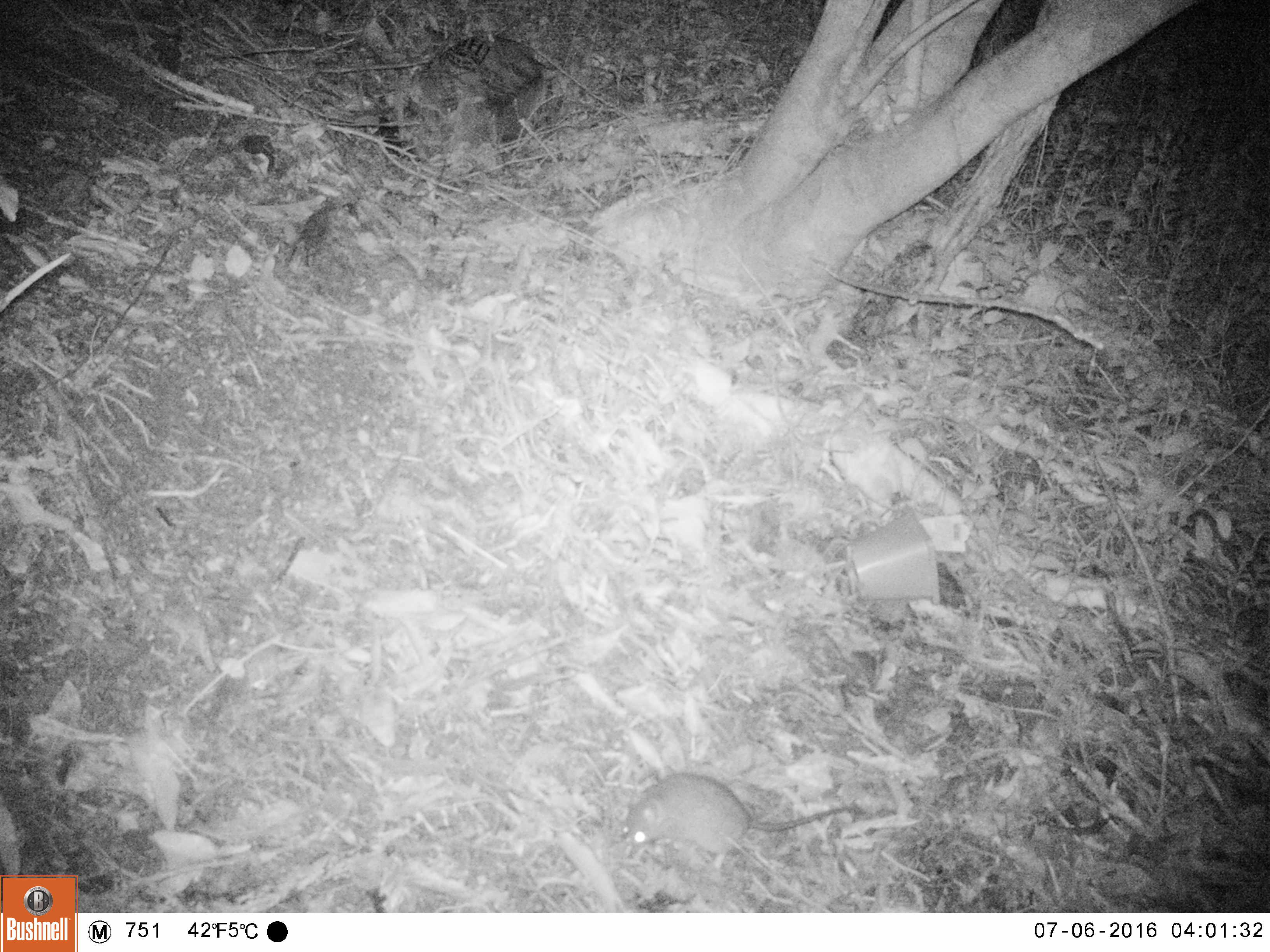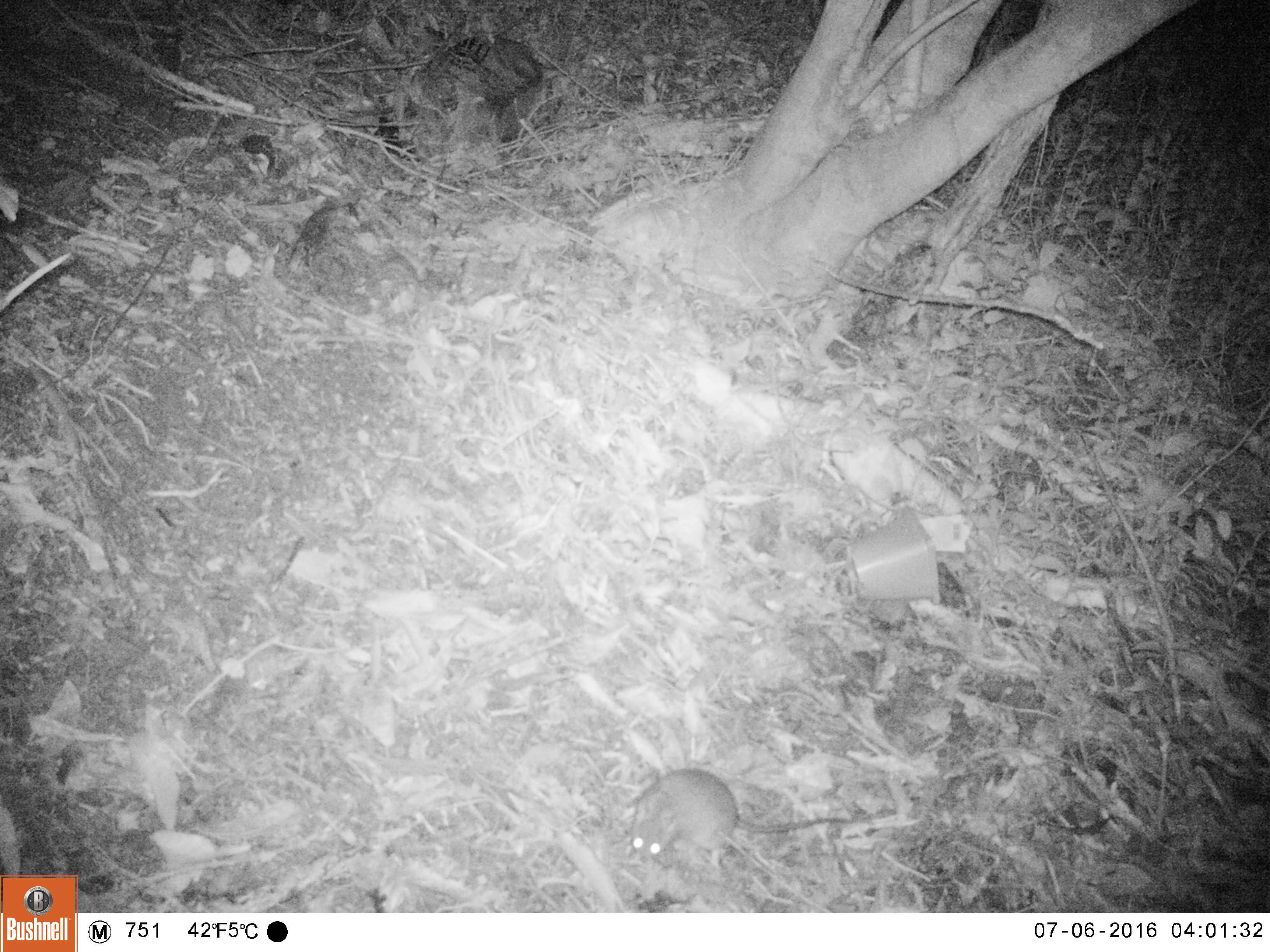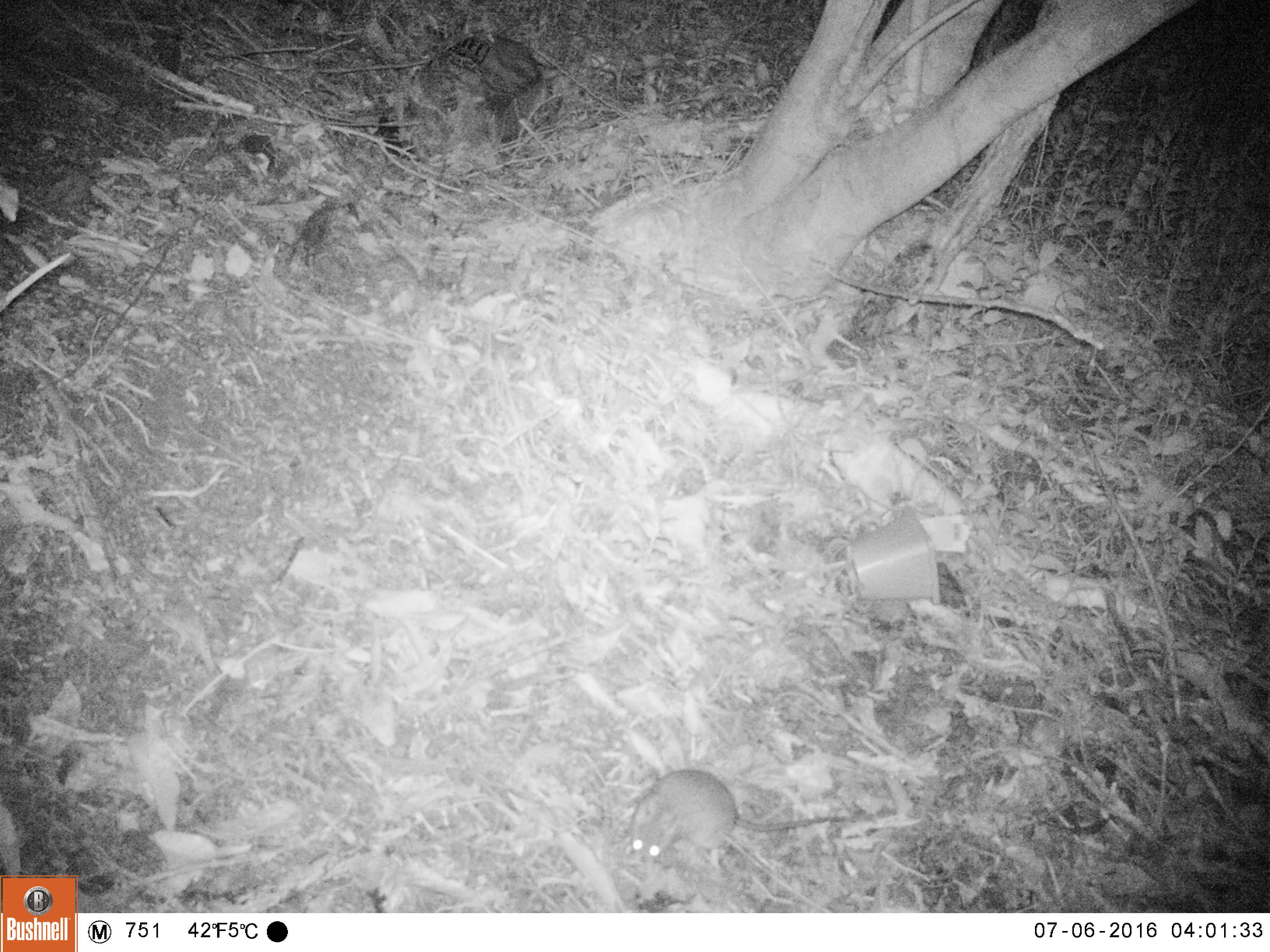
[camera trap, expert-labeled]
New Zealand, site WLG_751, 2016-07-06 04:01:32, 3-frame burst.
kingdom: Animalia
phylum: Chordata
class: Mammalia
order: Rodentia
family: Muridae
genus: Rattus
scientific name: Rattus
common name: rat